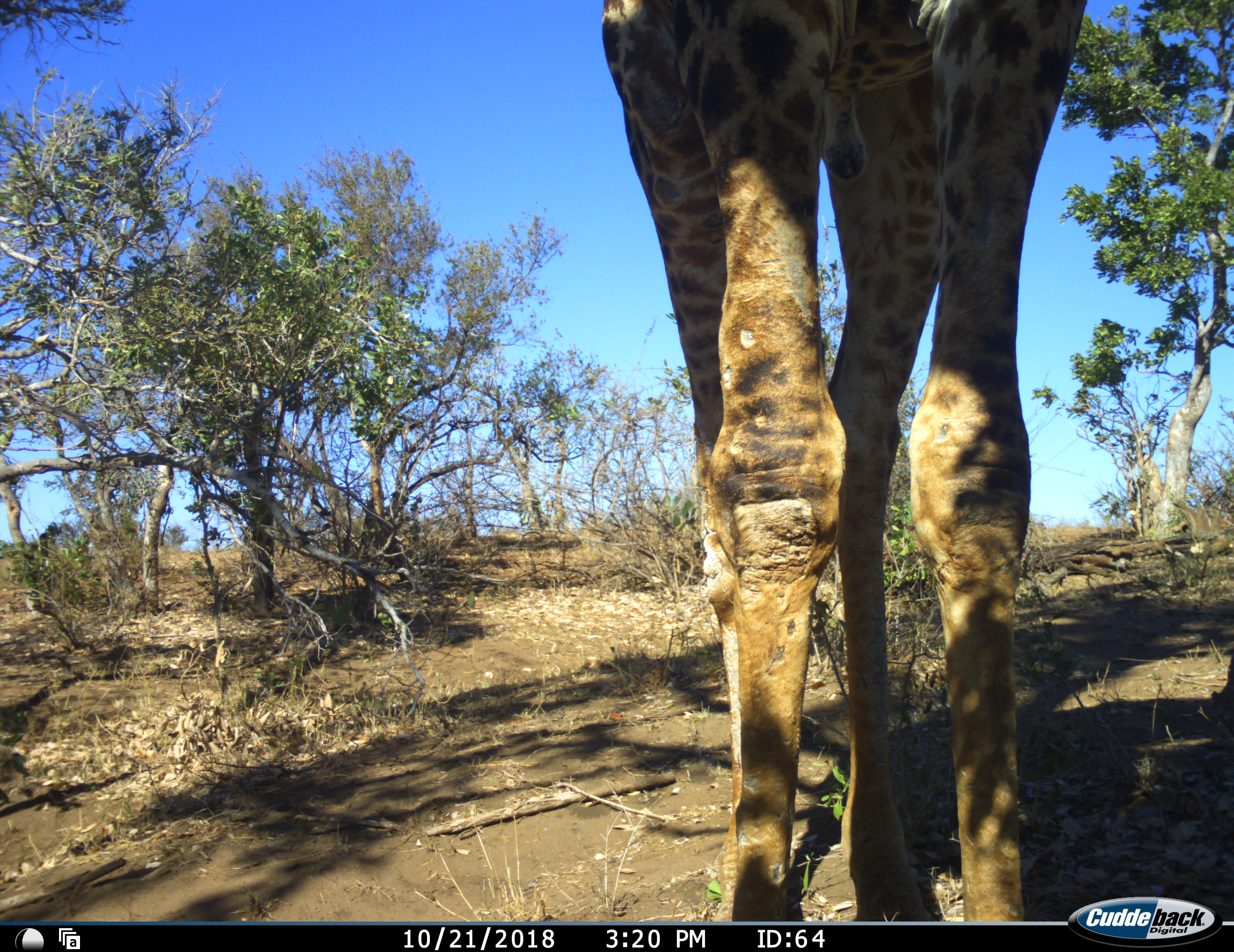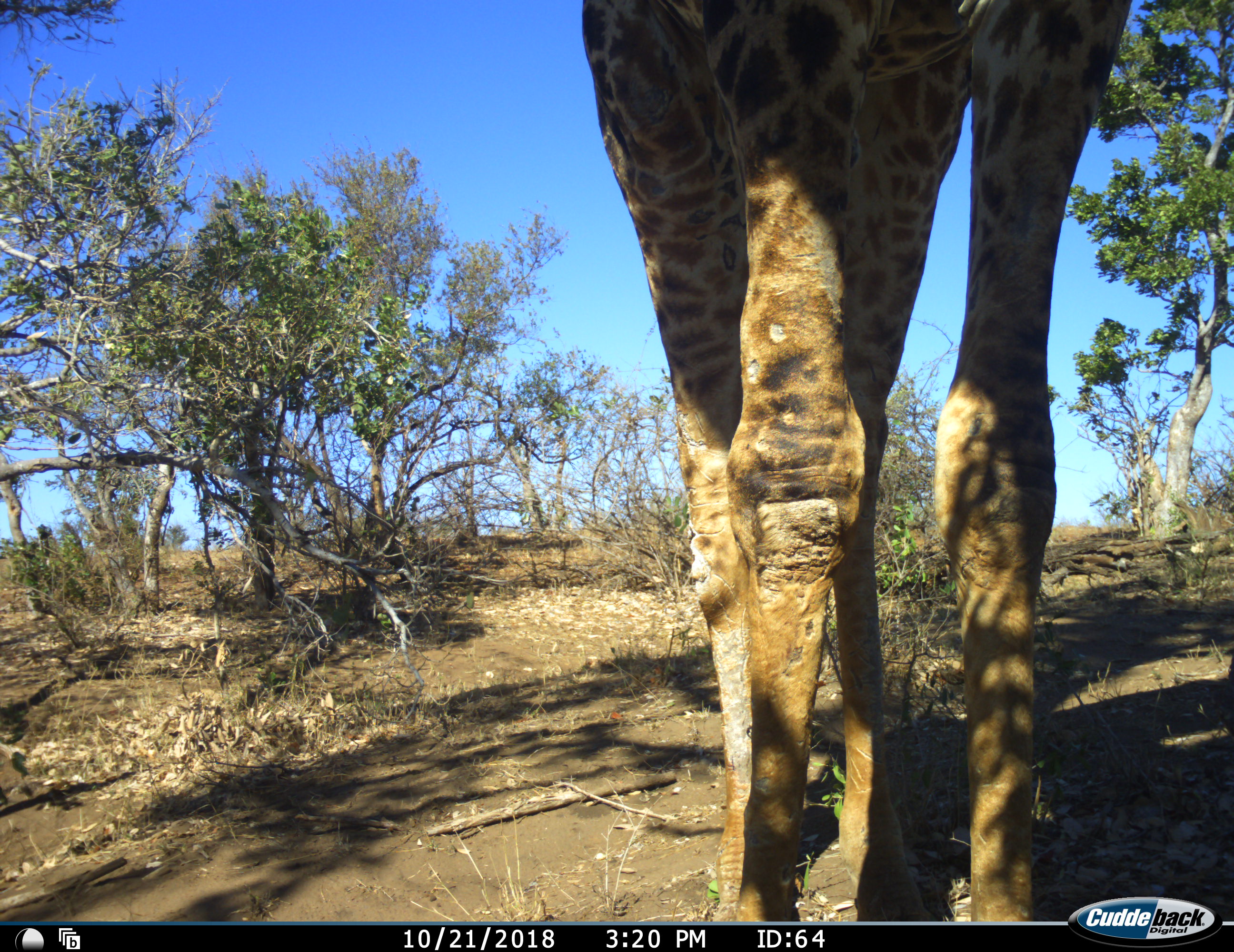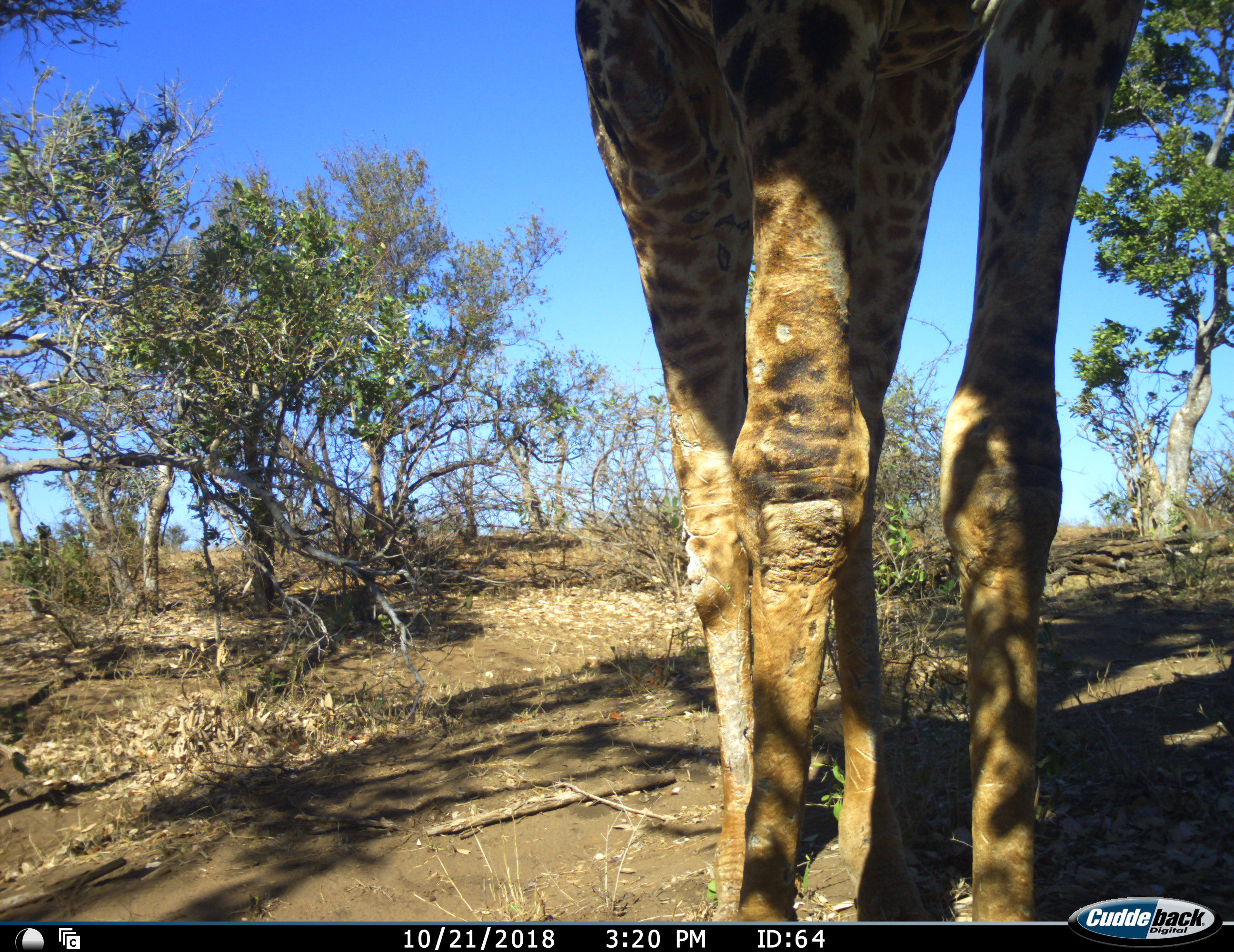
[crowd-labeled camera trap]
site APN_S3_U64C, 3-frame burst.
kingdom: Animalia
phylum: Chordata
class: Mammalia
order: Artiodactyla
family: Giraffidae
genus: Giraffa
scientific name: Giraffa camelopardalis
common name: giraffe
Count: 1.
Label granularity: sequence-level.